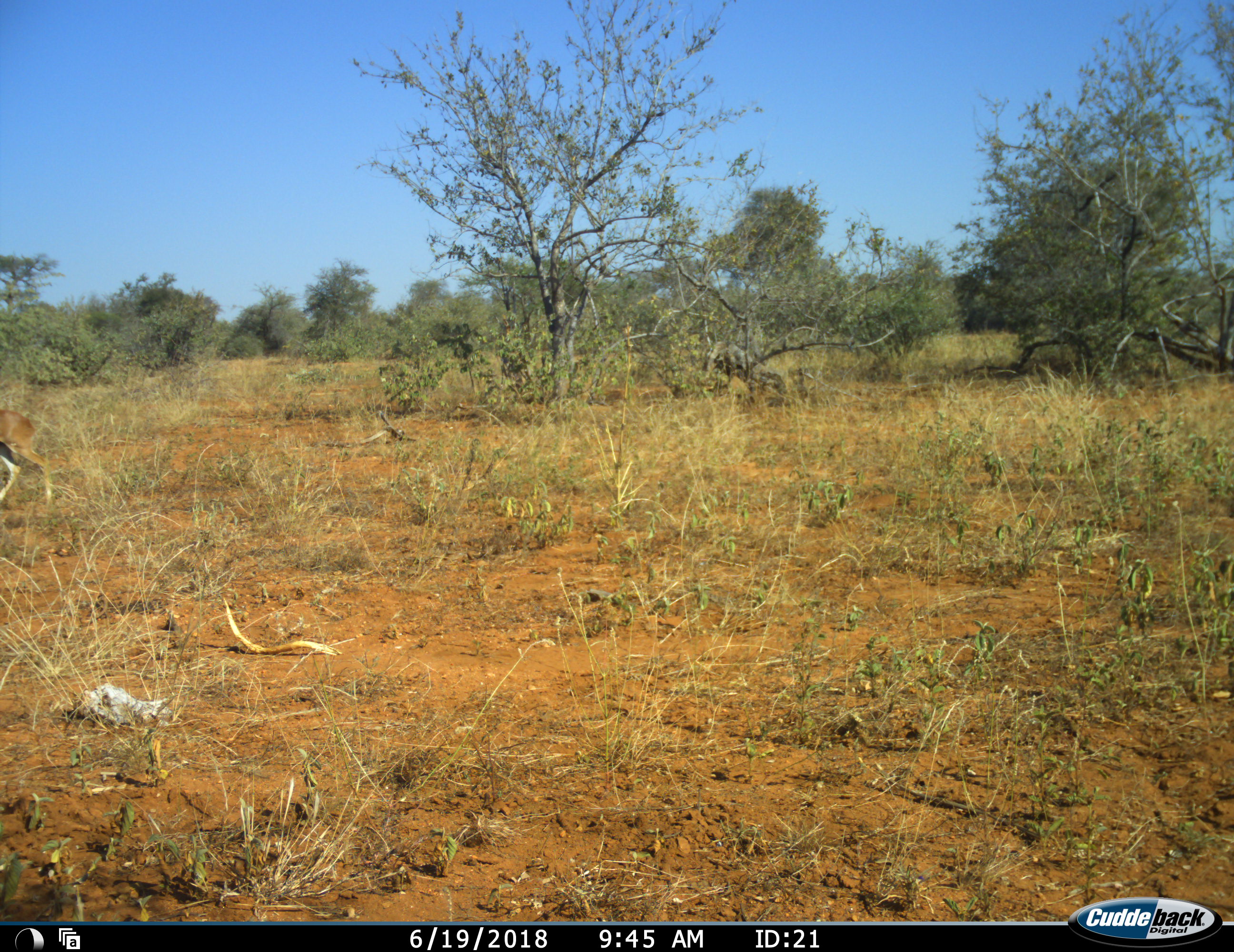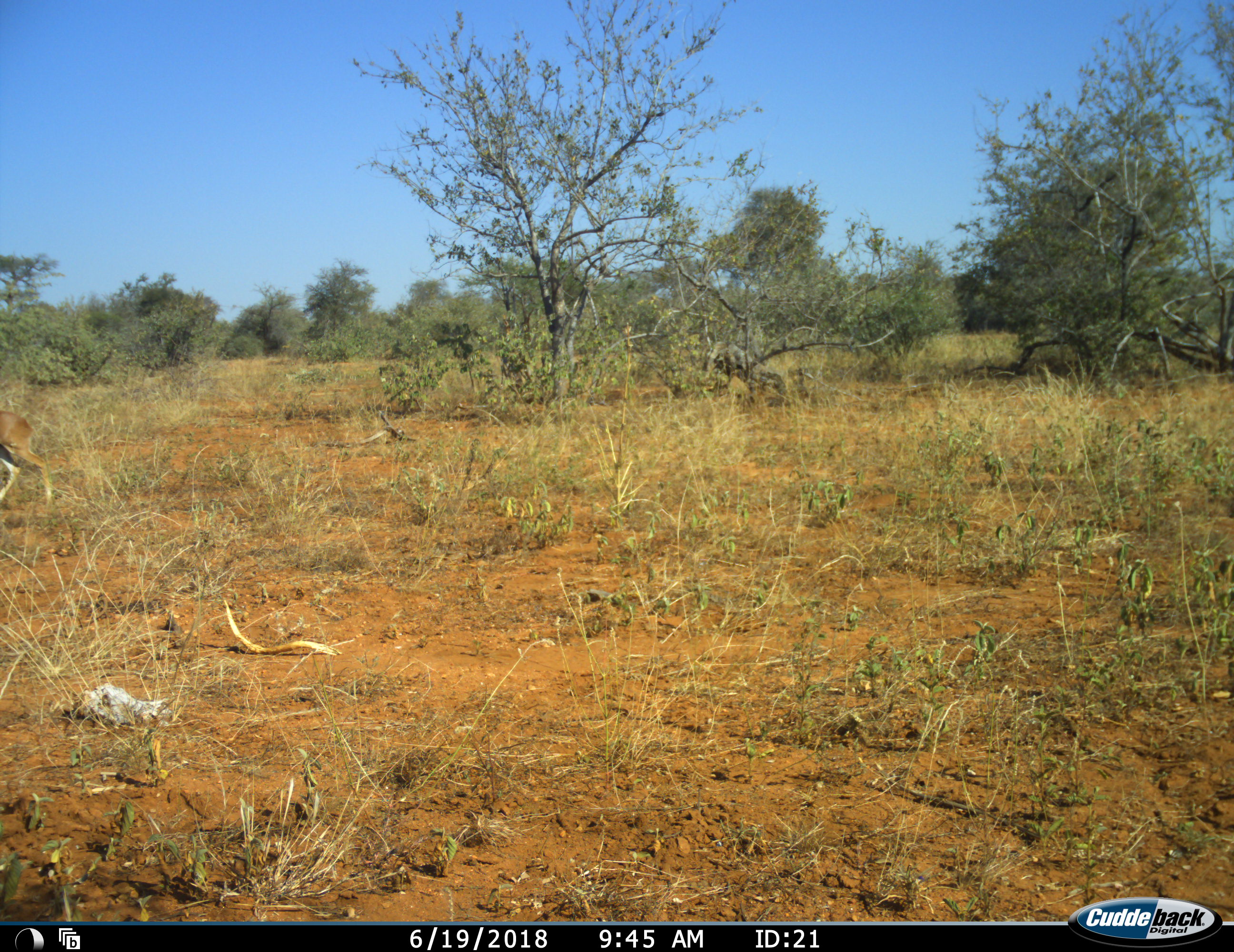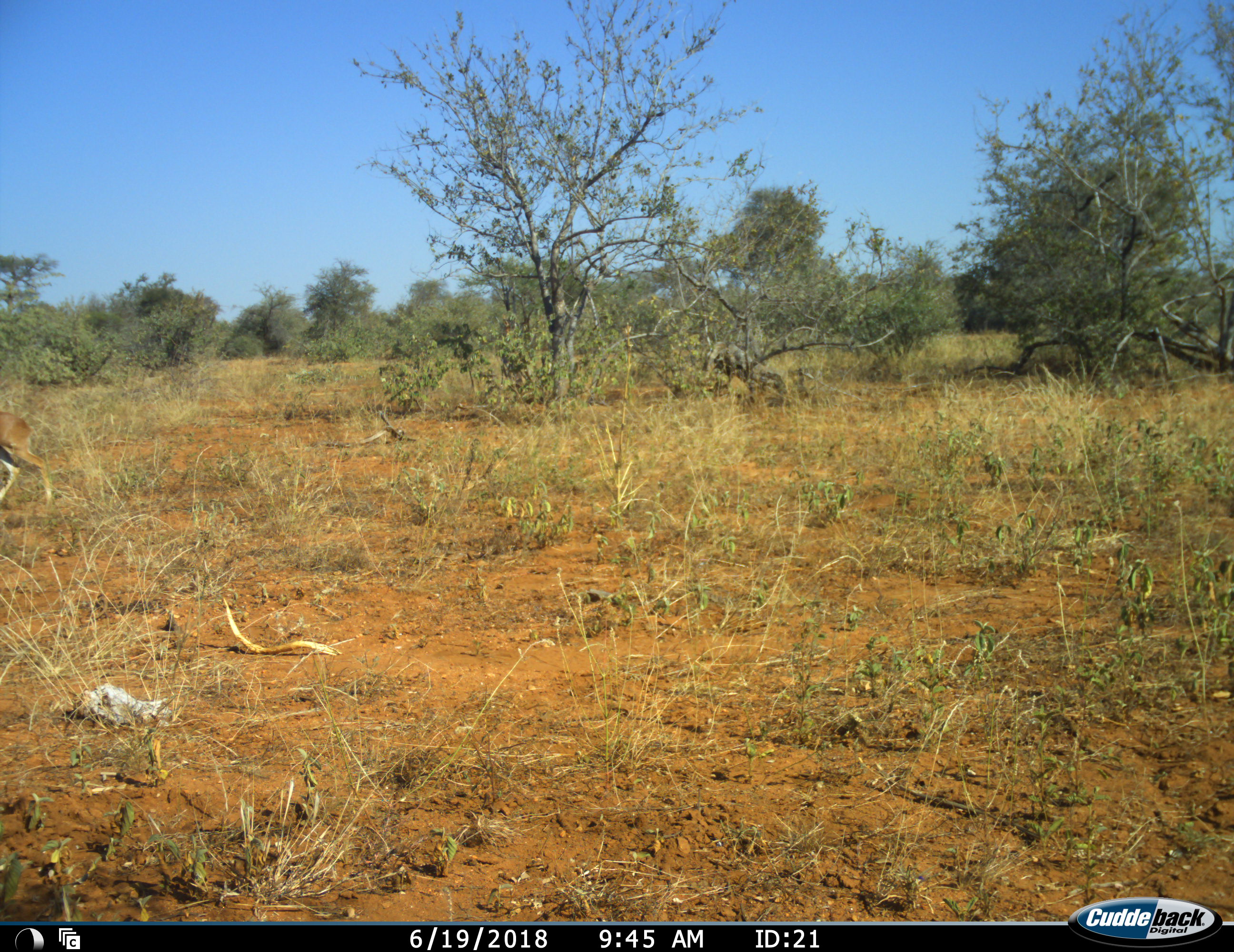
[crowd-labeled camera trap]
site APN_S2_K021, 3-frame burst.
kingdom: Animalia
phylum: Chordata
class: Mammalia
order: Artiodactyla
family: Bovidae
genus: Raphicerus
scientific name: Raphicerus campestris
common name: steenbok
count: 1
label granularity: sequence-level